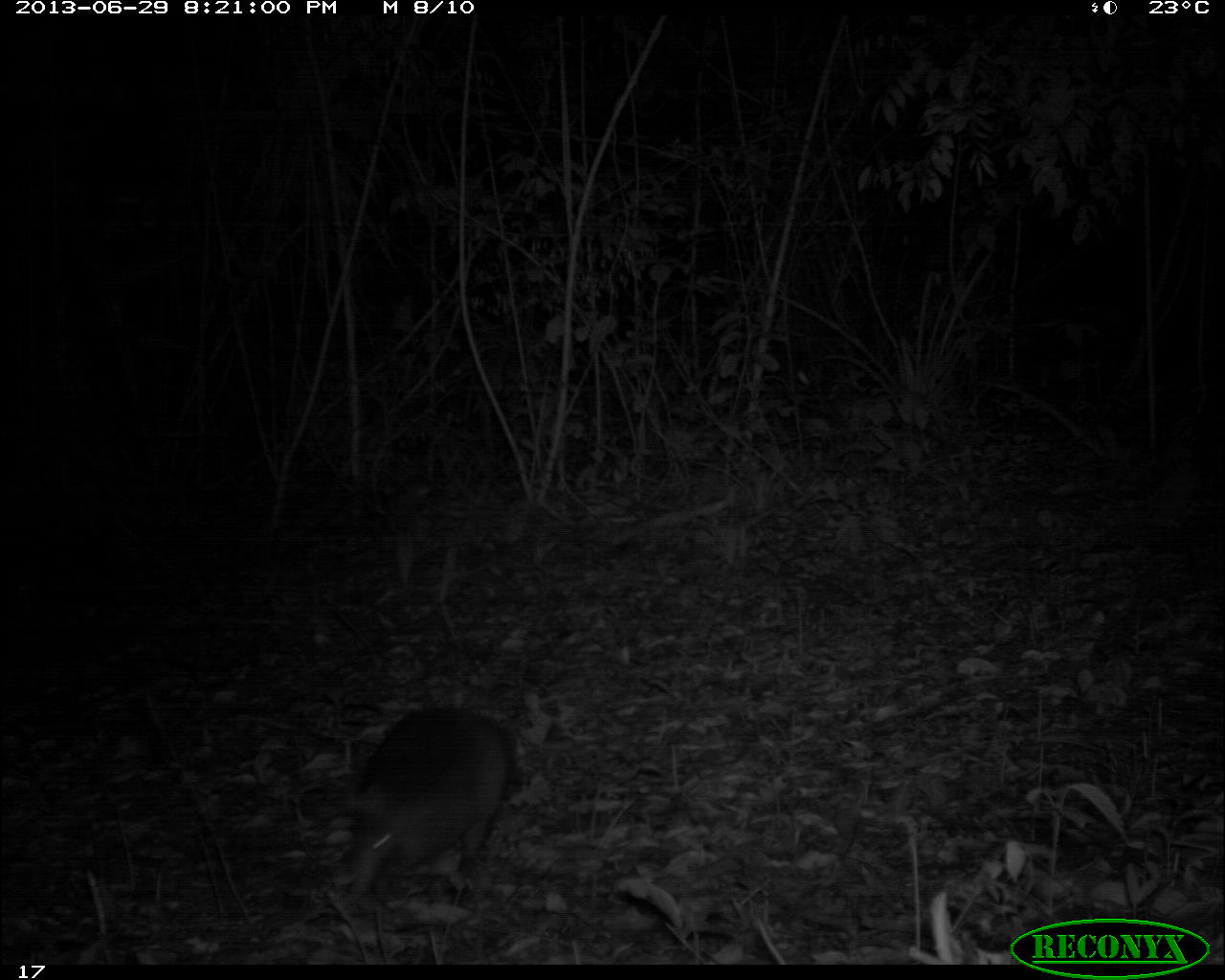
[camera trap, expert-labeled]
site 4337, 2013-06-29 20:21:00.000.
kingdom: Animalia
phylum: Chordata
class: Mammalia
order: Cingulata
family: Dasypodidae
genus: Dasypus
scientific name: Dasypus novemcinctus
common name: nine-banded armadillo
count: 1